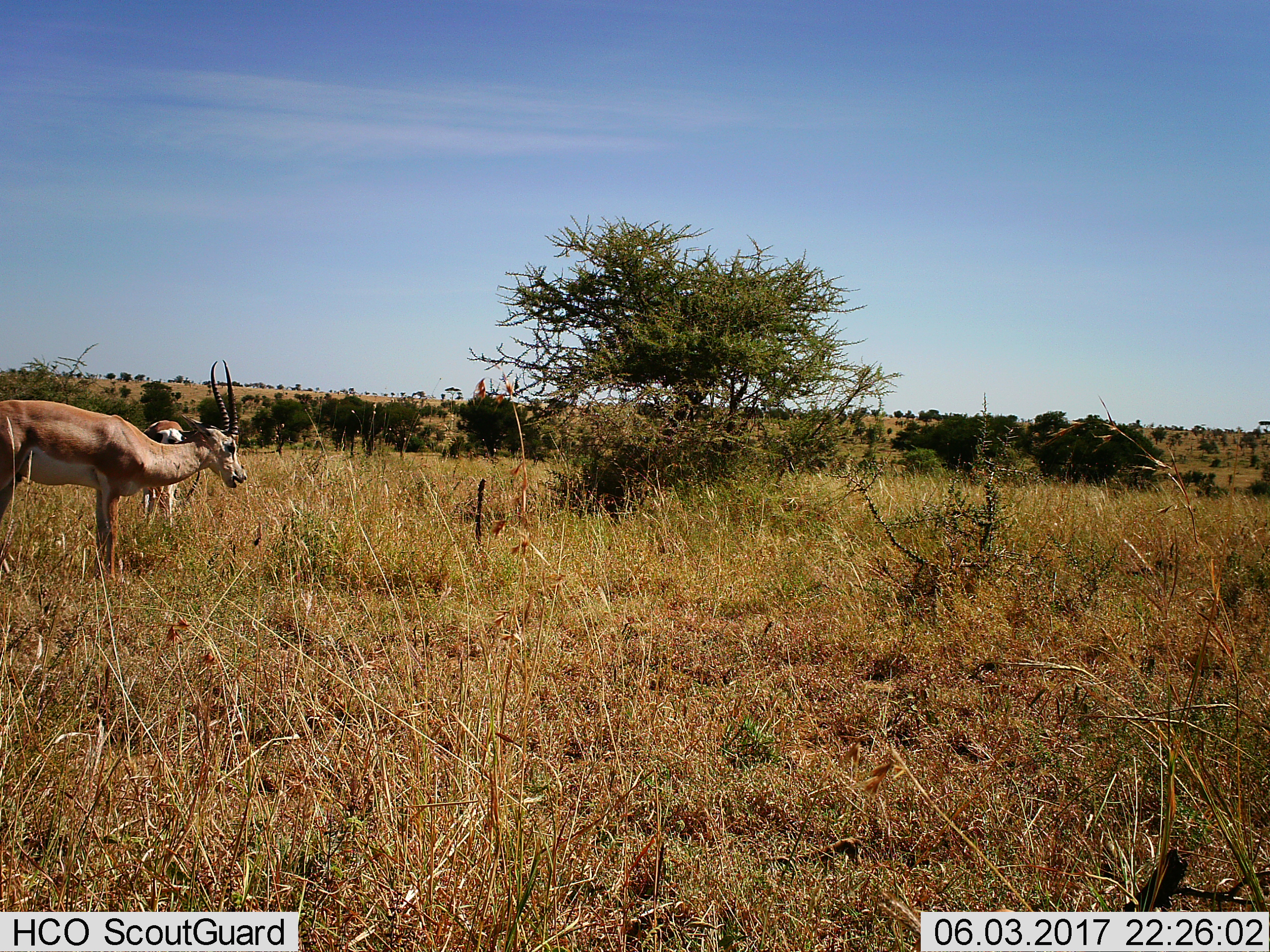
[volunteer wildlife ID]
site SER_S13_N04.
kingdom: Animalia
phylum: Chordata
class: Mammalia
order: Artiodactyla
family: Bovidae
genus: Nanger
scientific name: Nanger granti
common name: grant's gazelle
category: gazellegrants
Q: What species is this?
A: Gazellegrants (grant's gazelle) (Nanger granti).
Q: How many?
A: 2.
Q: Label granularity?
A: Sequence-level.